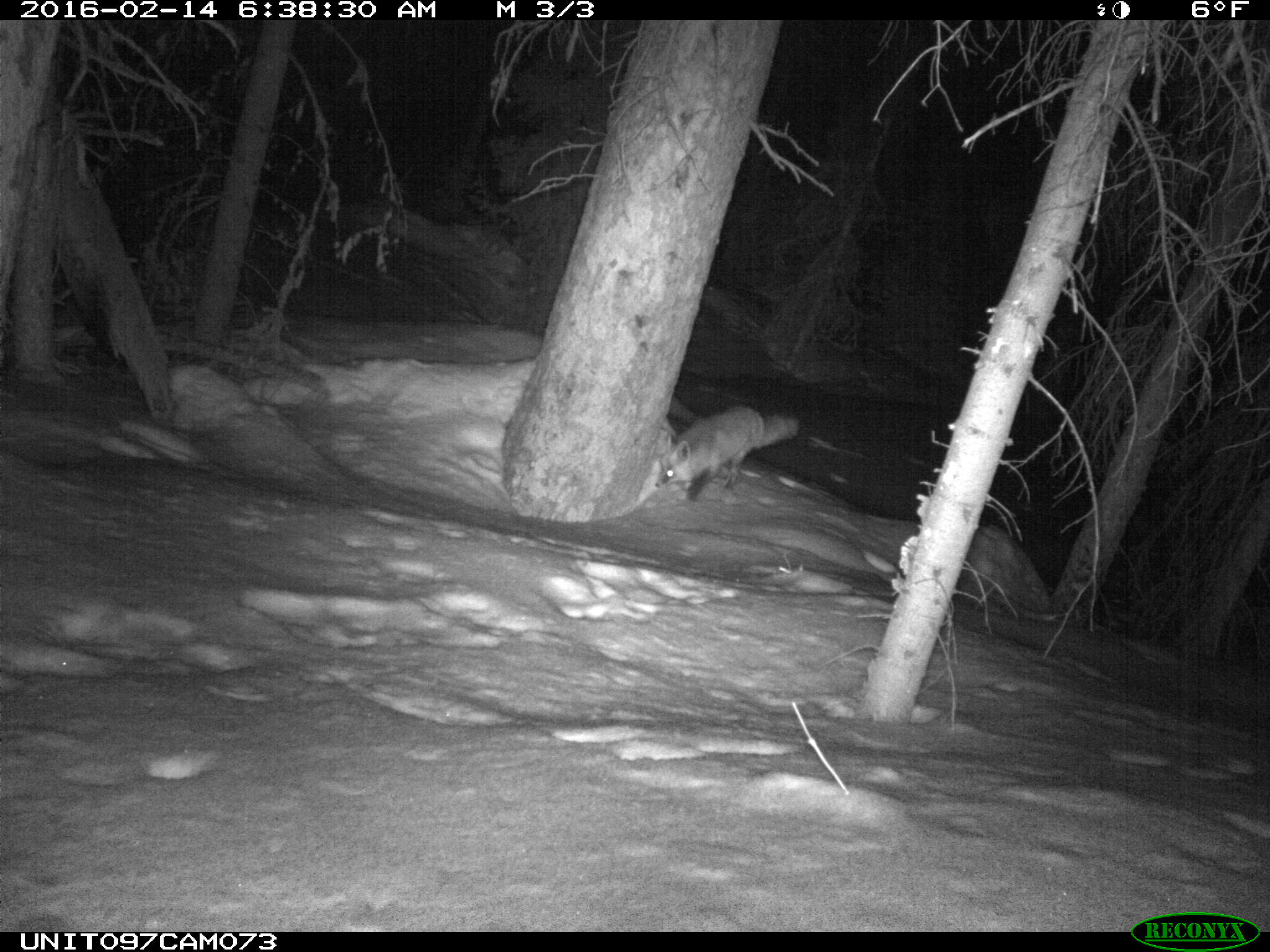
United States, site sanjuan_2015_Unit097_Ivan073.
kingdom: Animalia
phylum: Chordata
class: Mammalia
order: Carnivora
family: Canidae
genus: Vulpes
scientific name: Vulpes vulpes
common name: red fox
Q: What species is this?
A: Vulpes vulpes (red fox).